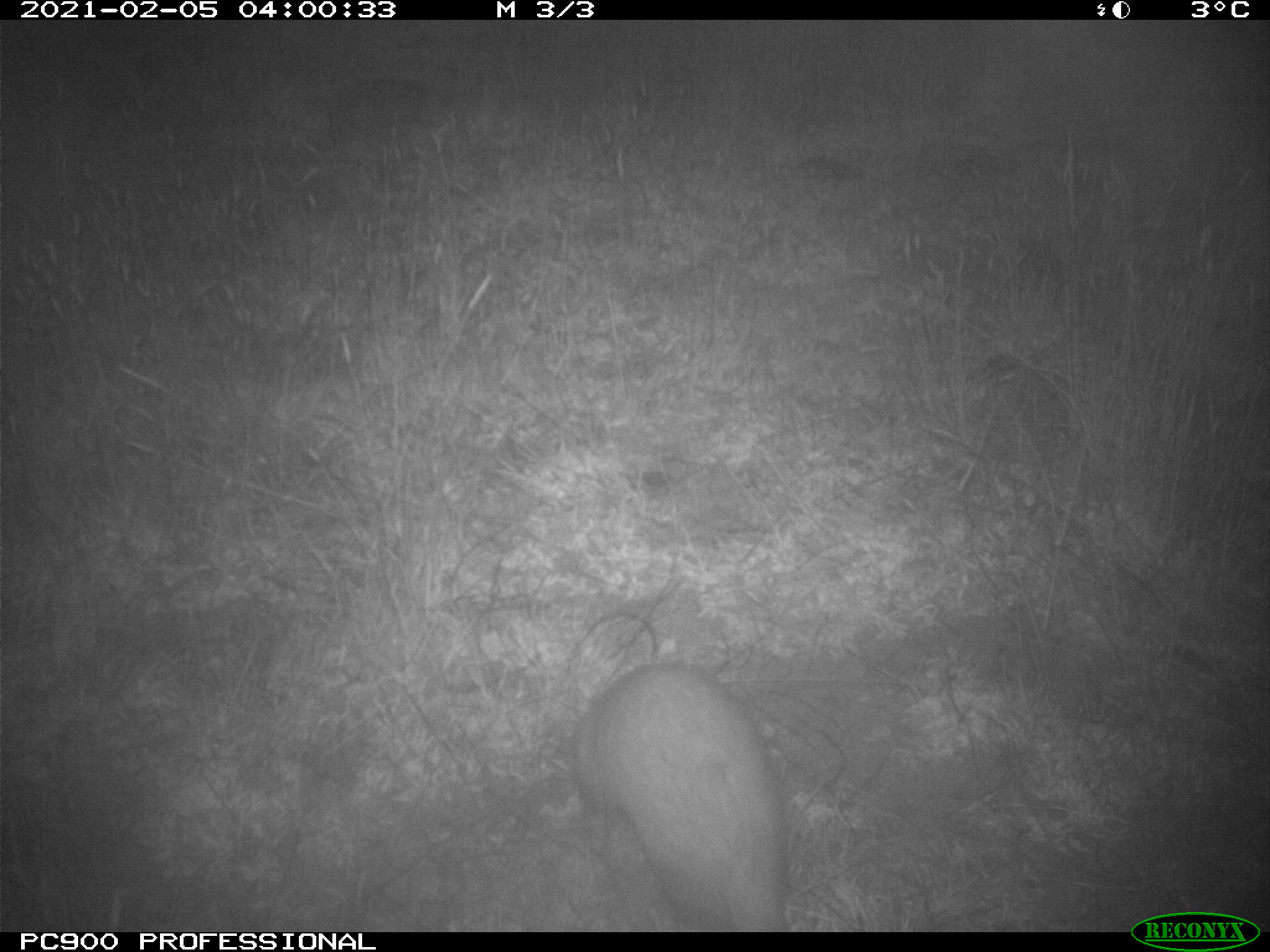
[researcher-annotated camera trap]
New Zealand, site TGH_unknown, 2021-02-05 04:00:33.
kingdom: Animalia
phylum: Chordata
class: Mammalia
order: Carnivora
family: Mustelidae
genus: Mustela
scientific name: Mustela furo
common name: ferret